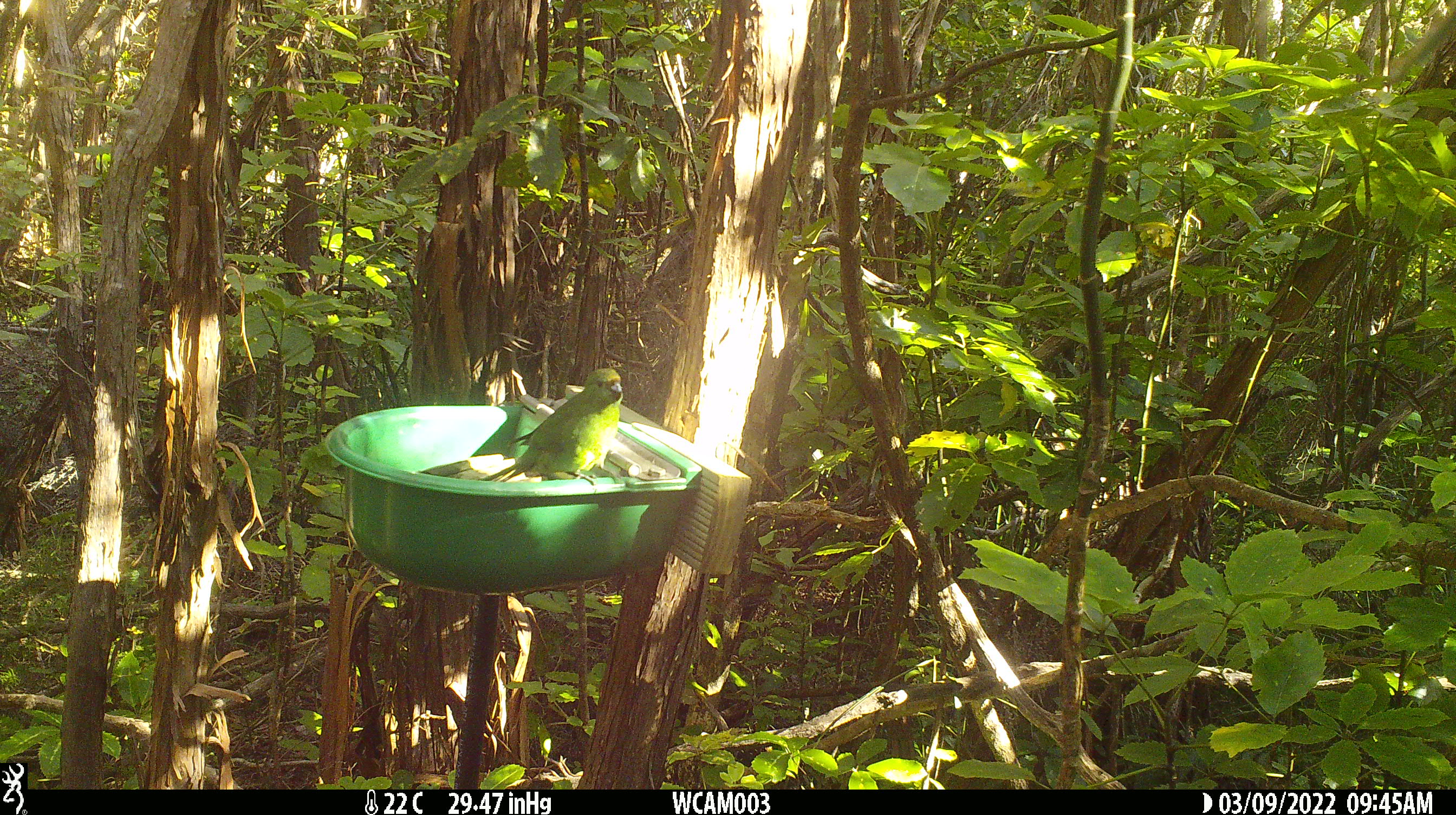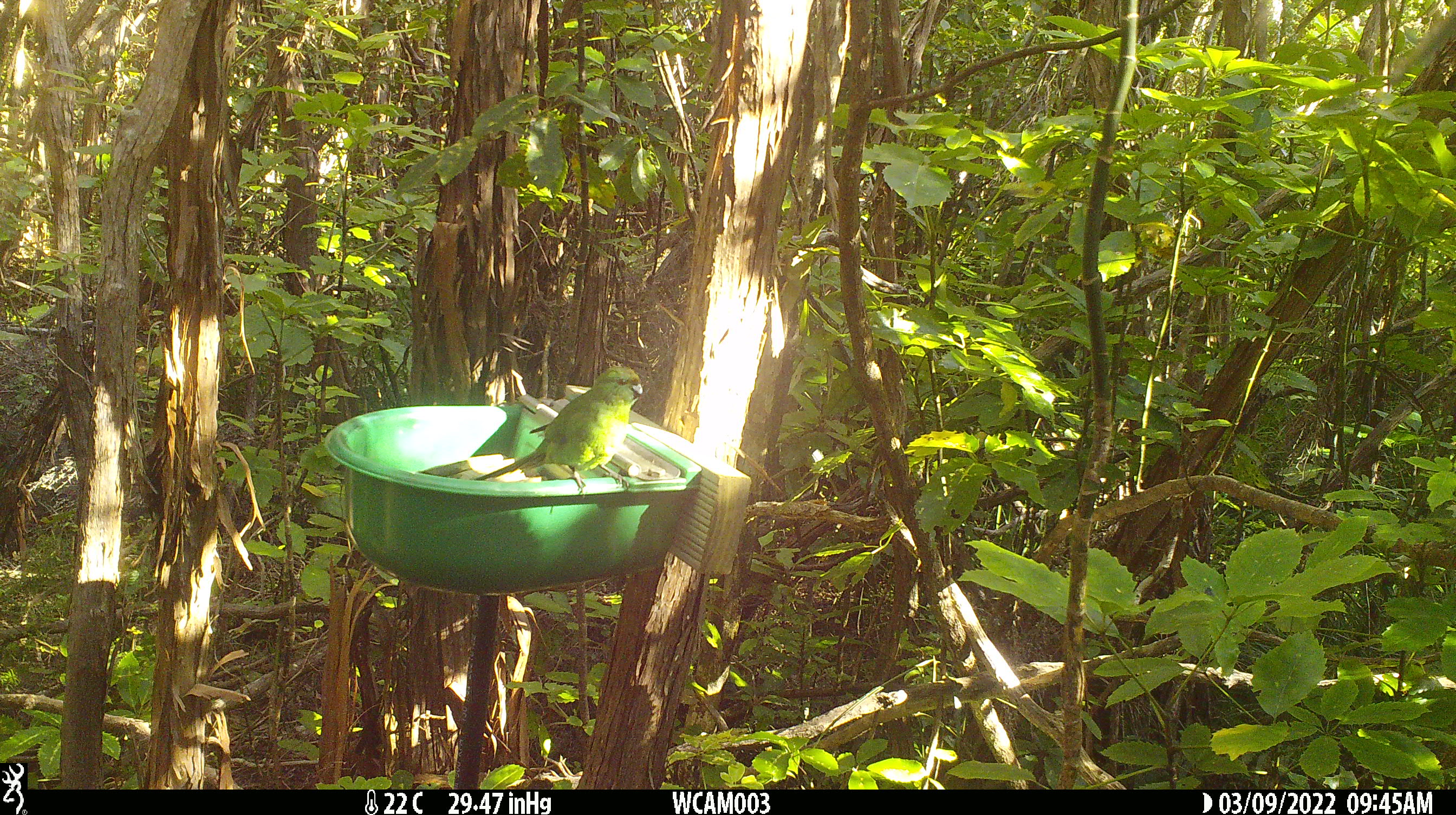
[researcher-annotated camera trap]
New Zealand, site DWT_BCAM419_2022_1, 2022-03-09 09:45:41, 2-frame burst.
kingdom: Animalia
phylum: Chordata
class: Aves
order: Psittaciformes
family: Psittaculidae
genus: Cyanoramphus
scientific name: Cyanoramphus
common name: parakeet